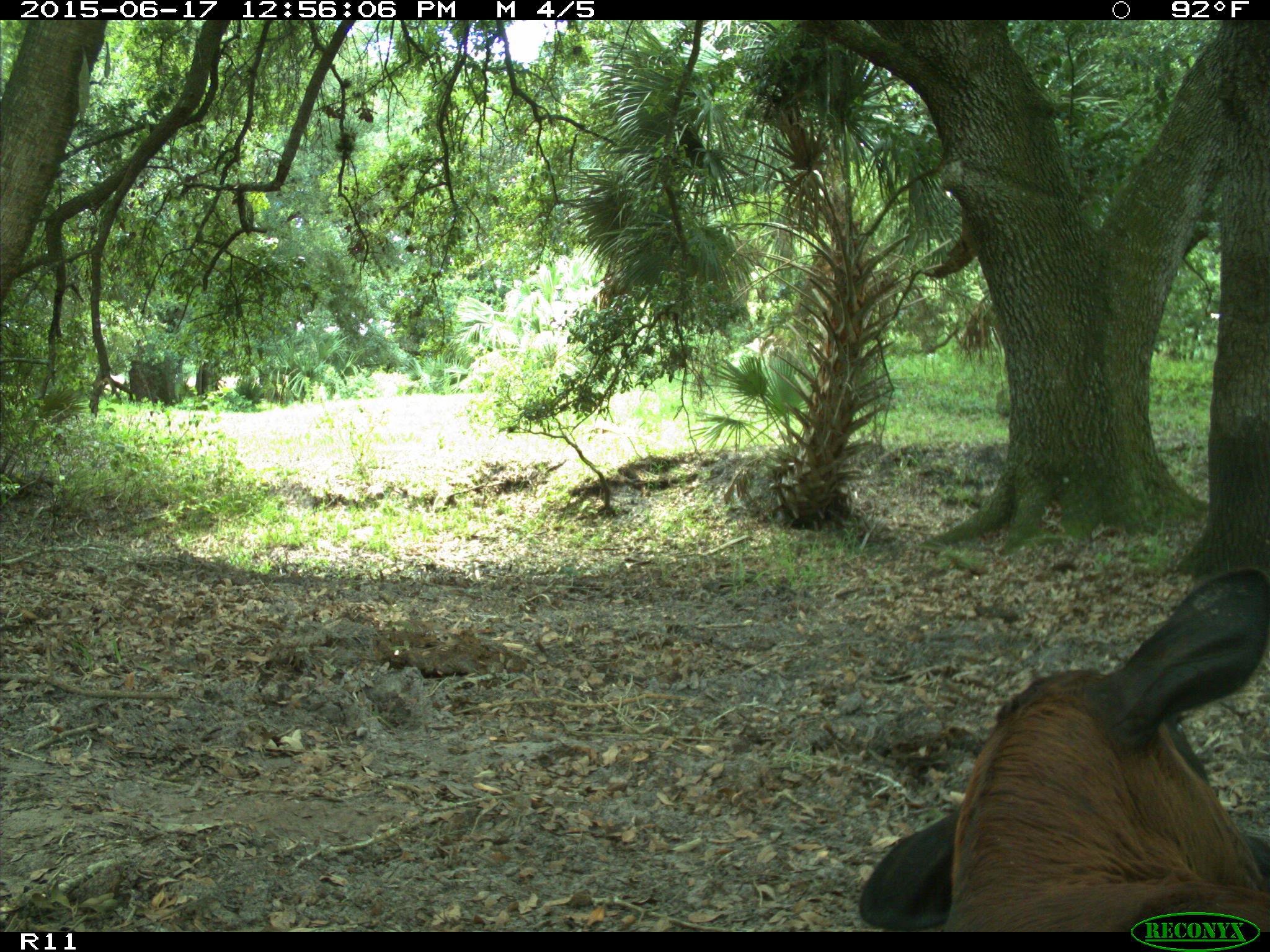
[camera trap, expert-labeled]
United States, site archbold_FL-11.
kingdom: Animalia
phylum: Chordata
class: Mammalia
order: Artiodactyla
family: Bovidae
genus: Bos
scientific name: Bos taurus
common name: domestic cow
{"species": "Bos taurus (domestic cow)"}